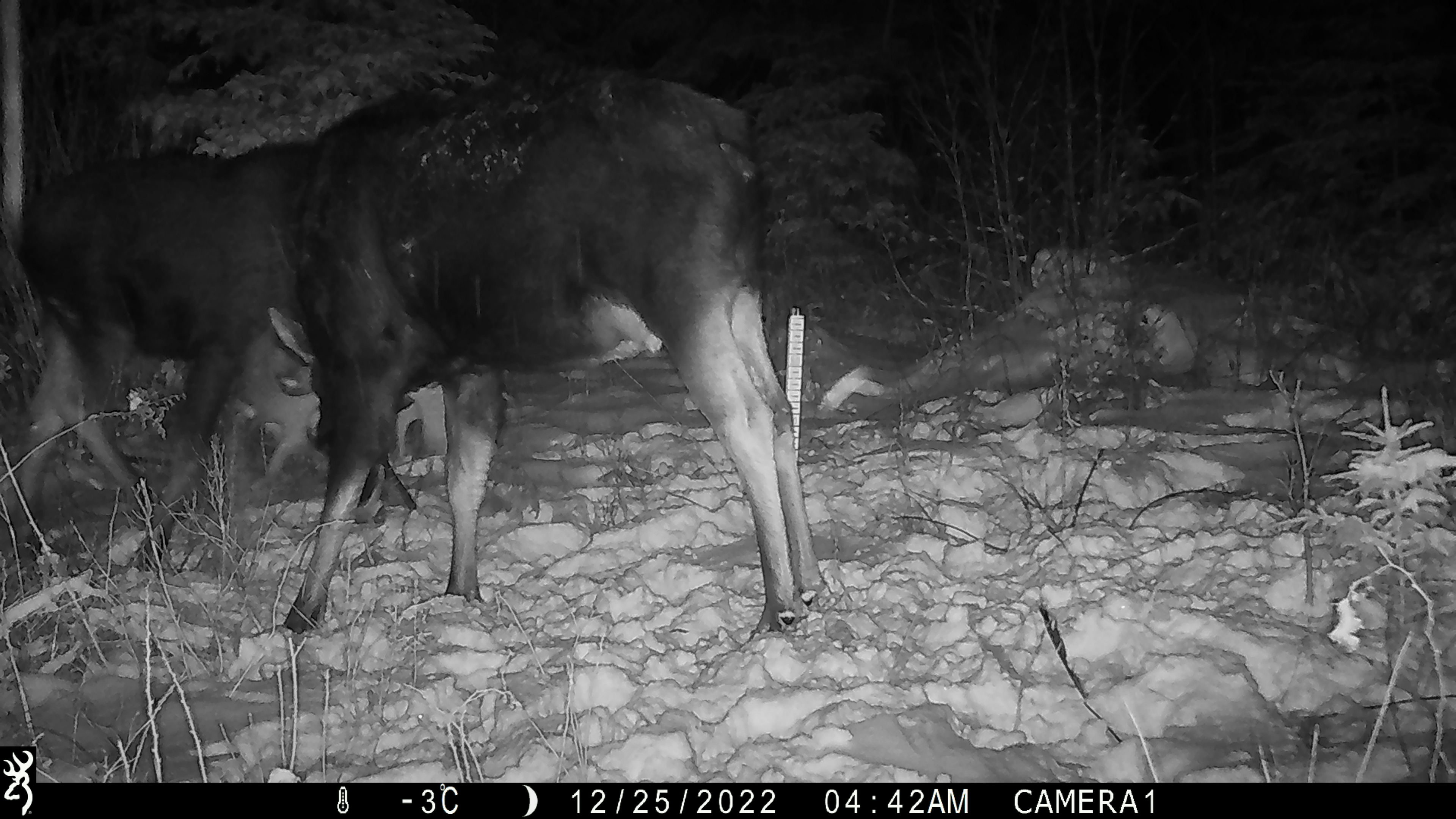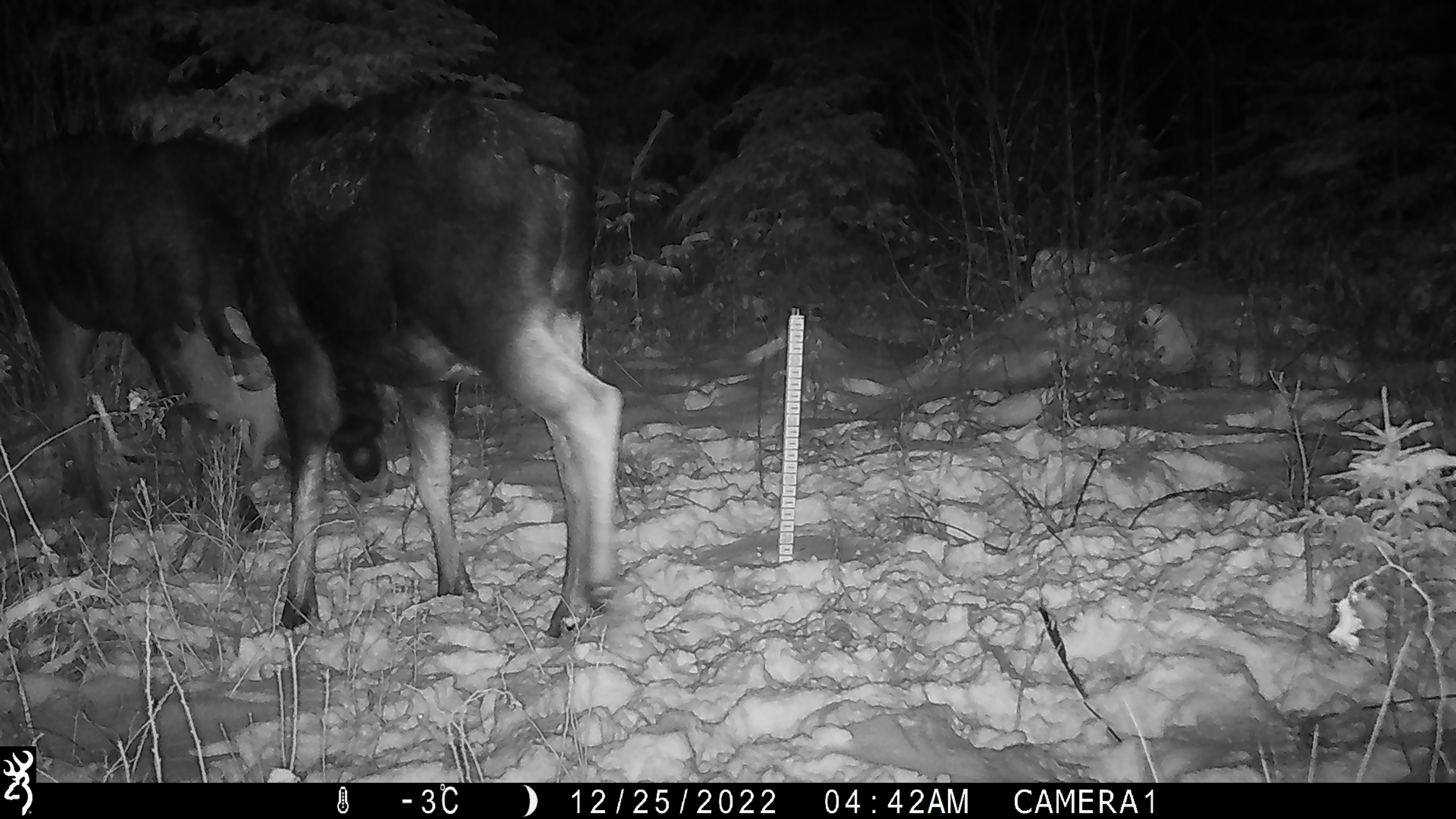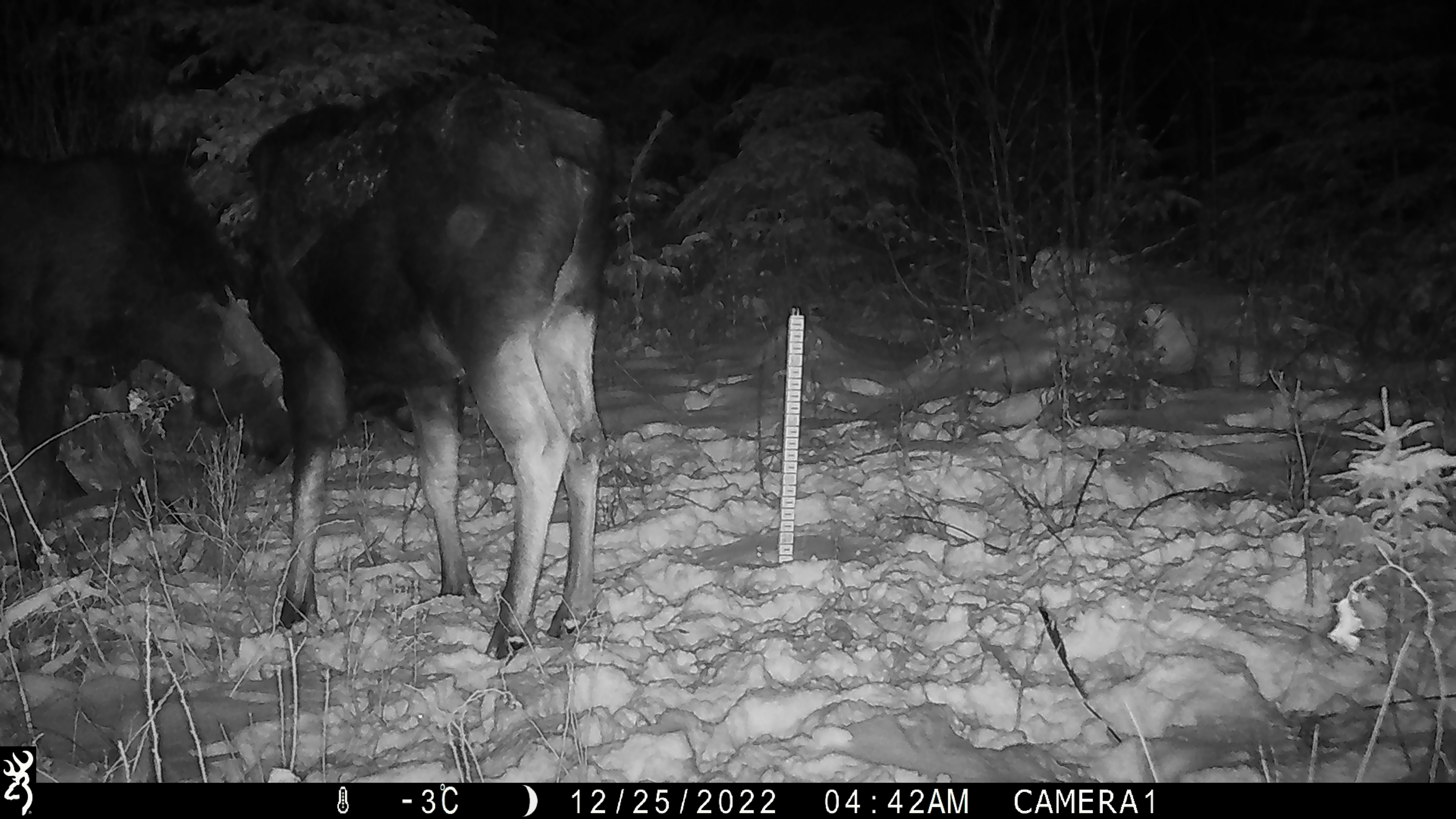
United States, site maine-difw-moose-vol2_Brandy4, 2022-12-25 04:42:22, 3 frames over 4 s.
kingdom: Animalia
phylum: Chordata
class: Mammalia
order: Artiodactyla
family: Cervidae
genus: Alces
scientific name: Alces alces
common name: moose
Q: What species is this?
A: Moose (Alces alces).